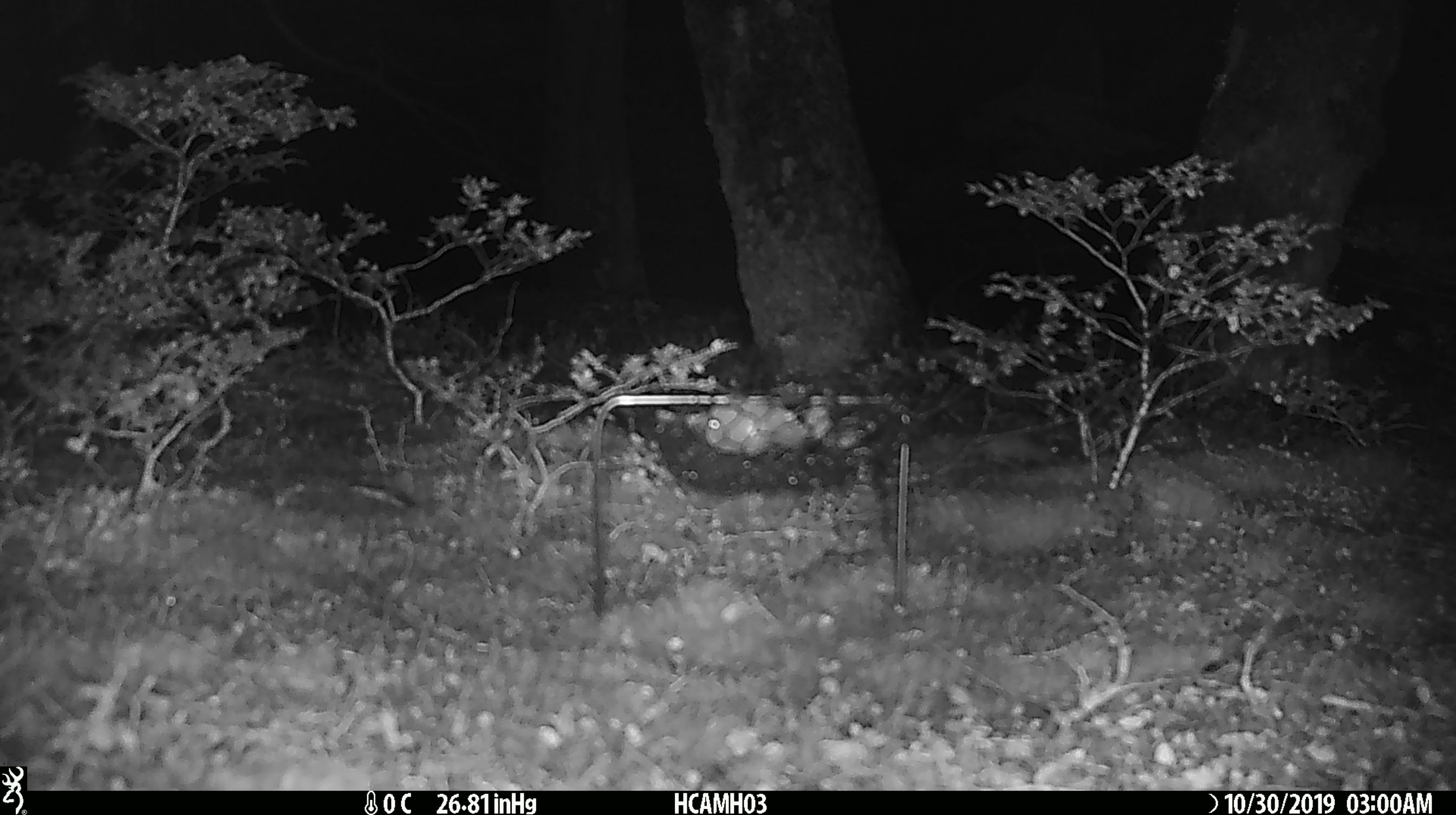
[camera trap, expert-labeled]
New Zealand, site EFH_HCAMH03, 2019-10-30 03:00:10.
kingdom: Animalia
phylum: Chordata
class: Mammalia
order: Rodentia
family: Muridae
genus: Mus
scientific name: Mus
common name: mouse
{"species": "mouse (Mus)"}